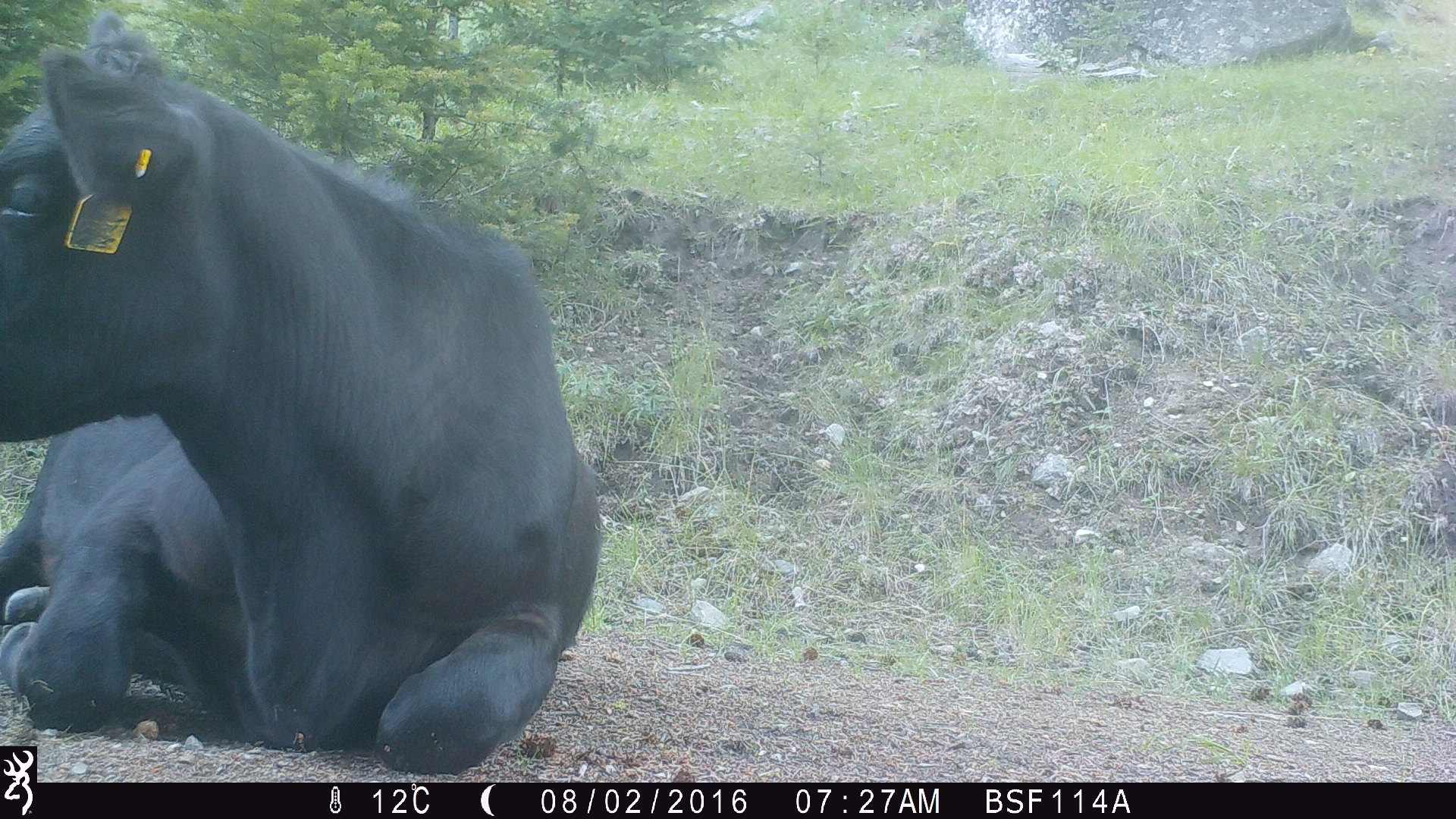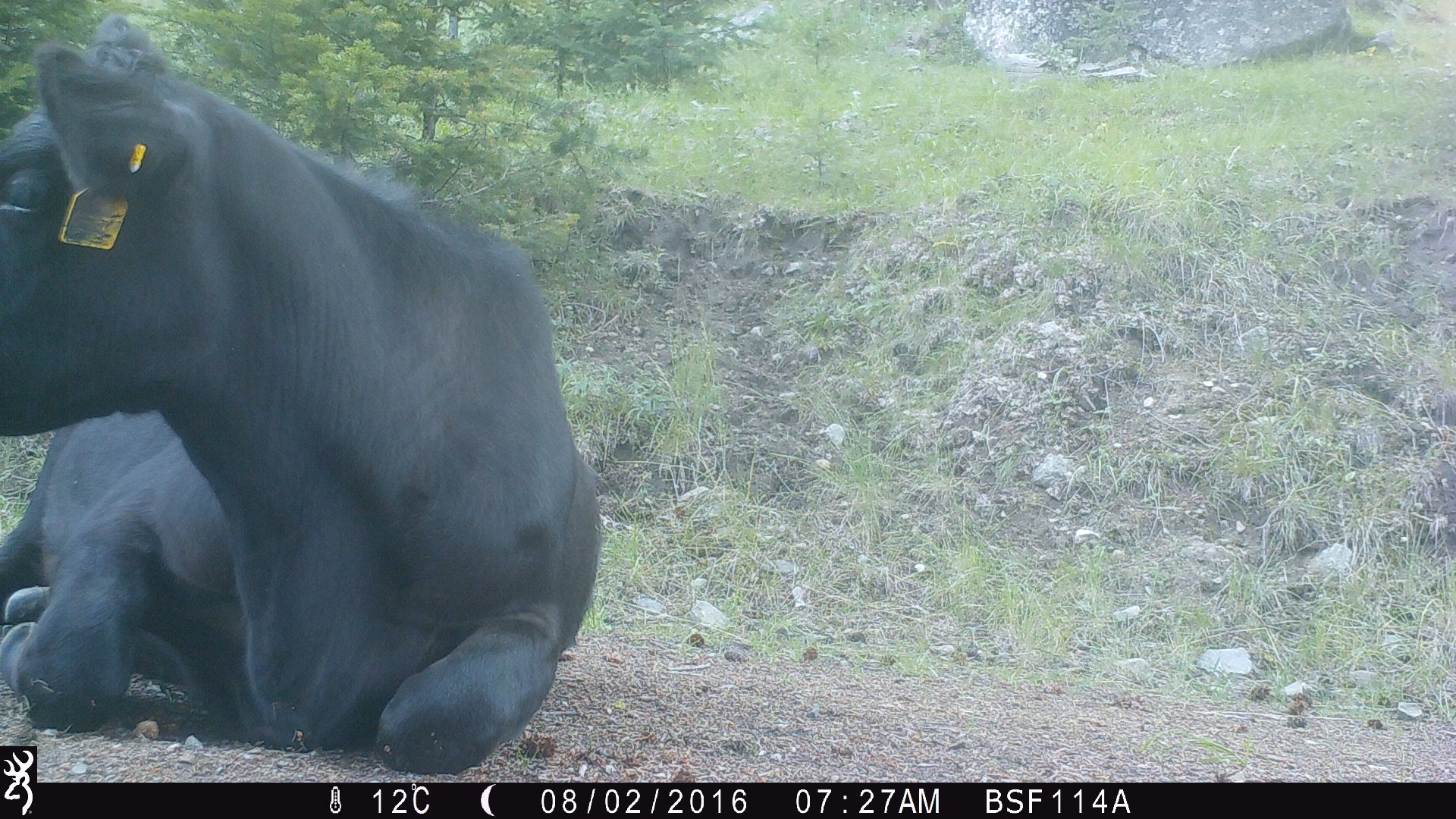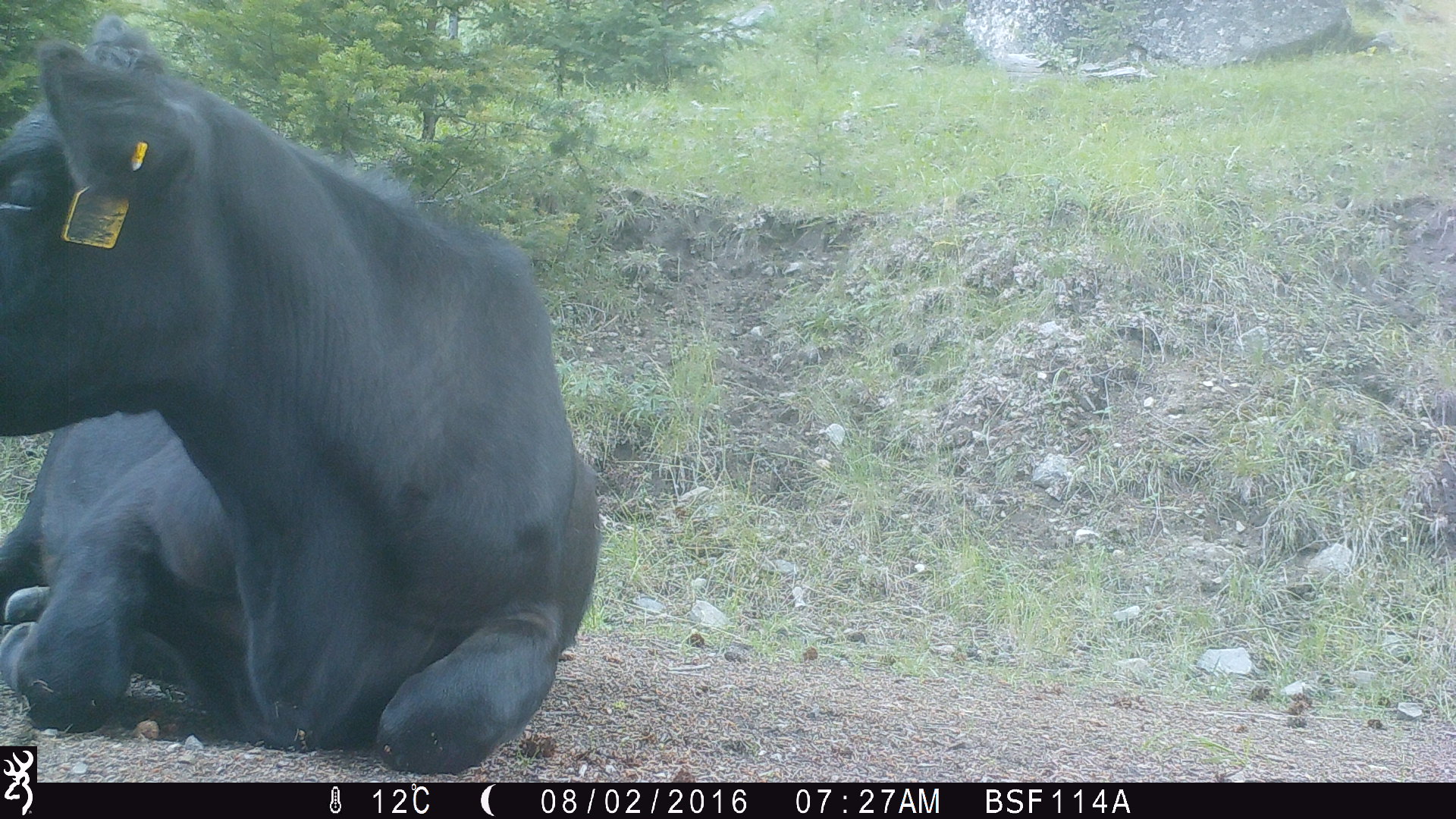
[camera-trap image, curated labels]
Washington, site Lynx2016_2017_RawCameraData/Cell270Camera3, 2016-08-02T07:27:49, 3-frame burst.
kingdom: Animalia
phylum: Chordata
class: Mammalia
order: Artiodactyla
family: Bovidae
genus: Bos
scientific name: Bos taurus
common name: domestic cattle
Domestic cattle (Bos taurus). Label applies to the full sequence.